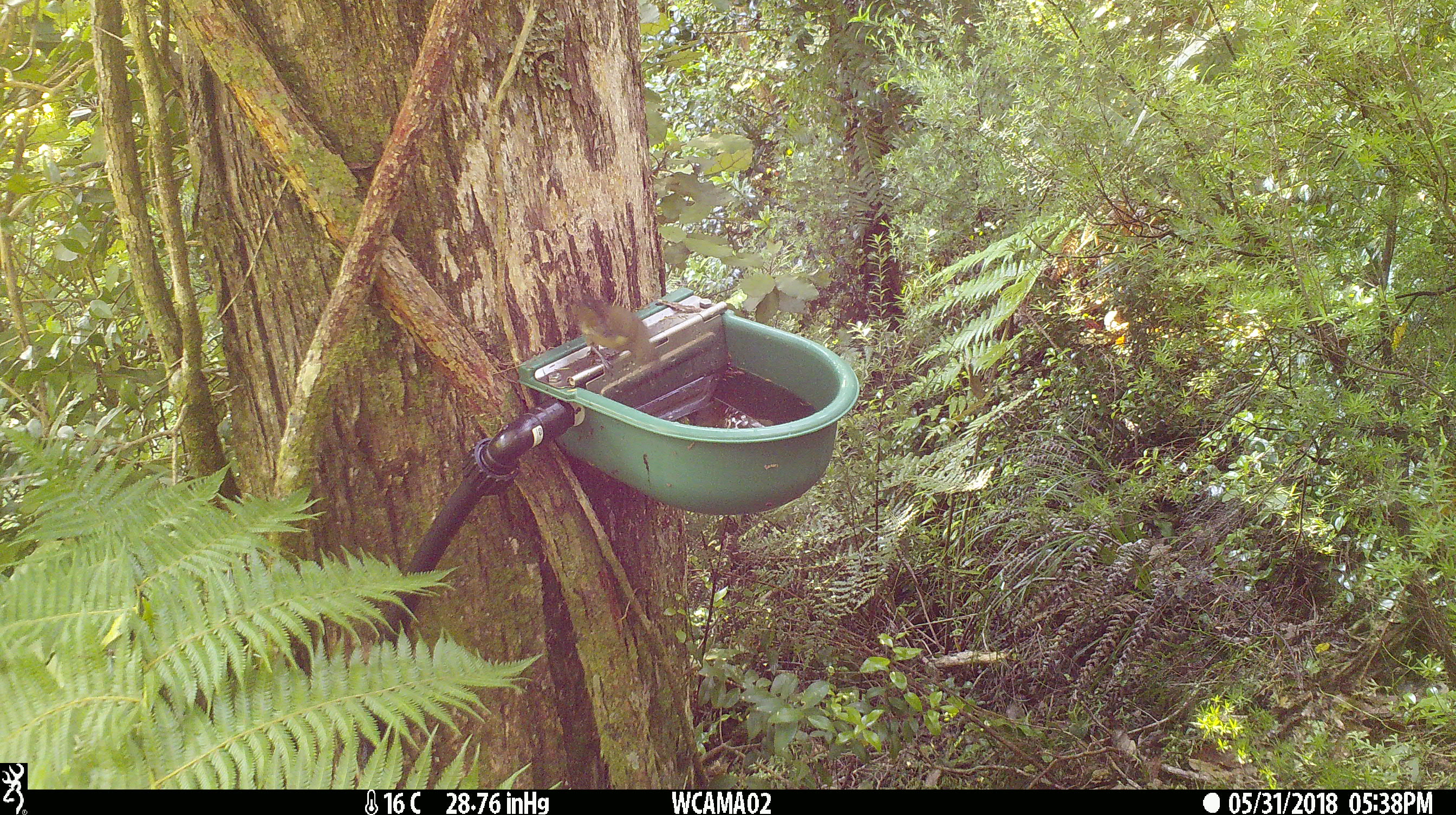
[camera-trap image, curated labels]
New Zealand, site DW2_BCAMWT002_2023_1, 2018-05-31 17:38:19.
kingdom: Animalia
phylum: Chordata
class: Aves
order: Passeriformes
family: Meliphagidae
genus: Anthornis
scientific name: Anthornis melanura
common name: new zealand bellbird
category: bellbird